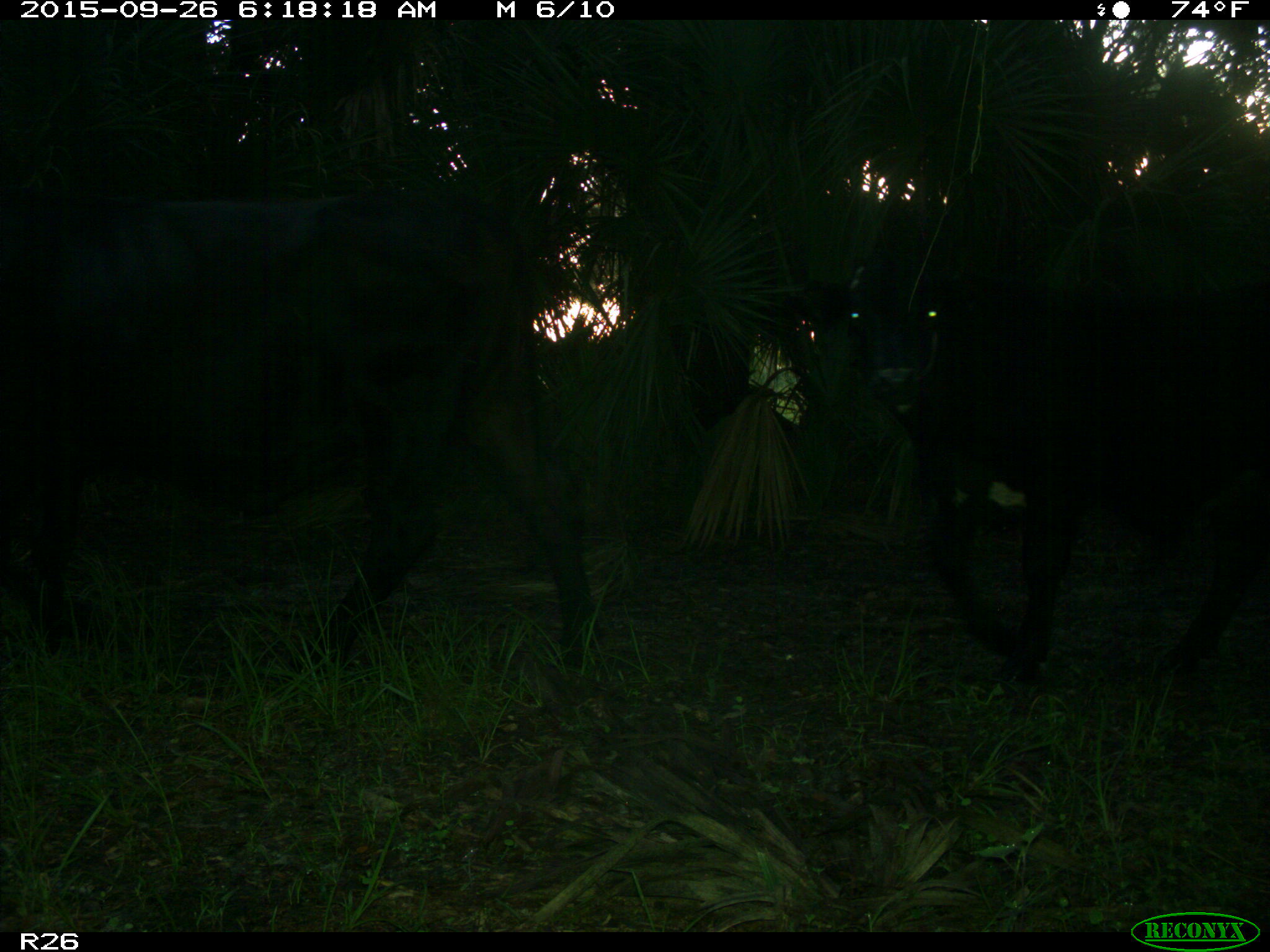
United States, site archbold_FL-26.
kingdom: Animalia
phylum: Chordata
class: Mammalia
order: Artiodactyla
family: Bovidae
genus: Bos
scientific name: Bos taurus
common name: domestic cow